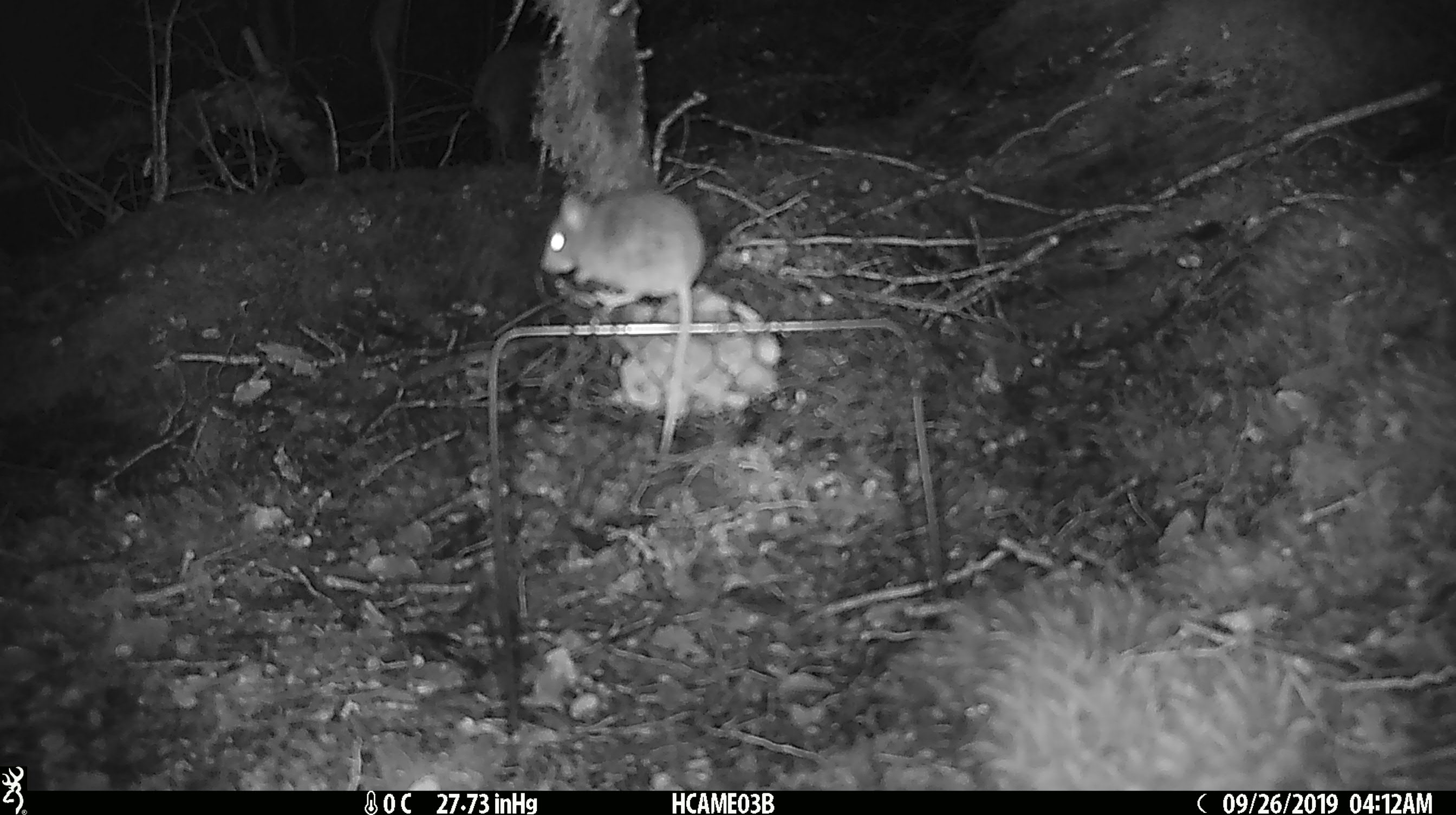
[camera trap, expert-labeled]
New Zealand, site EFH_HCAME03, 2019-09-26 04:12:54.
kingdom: Animalia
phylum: Chordata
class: Mammalia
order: Rodentia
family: Muridae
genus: Mus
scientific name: Mus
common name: mouse